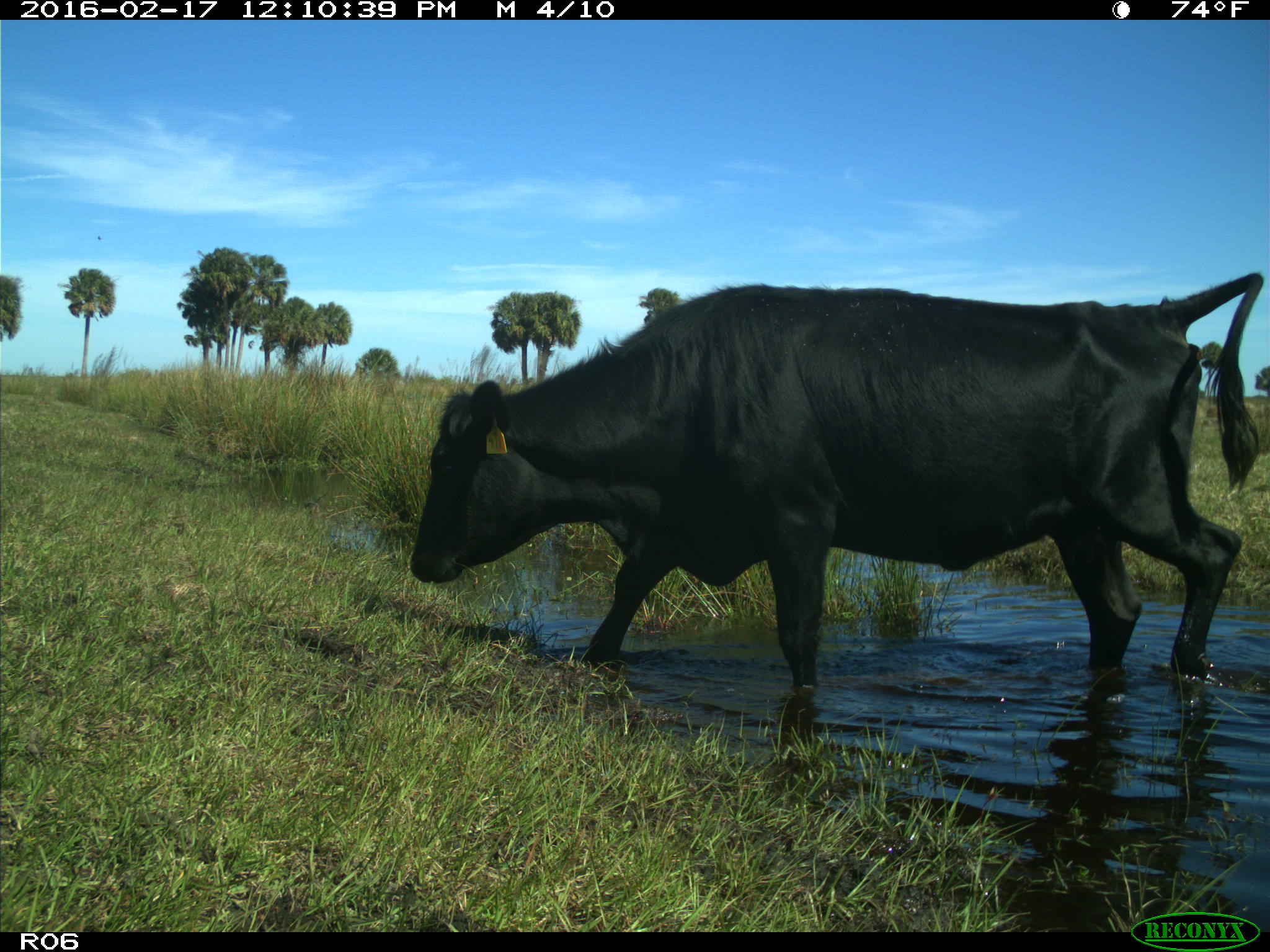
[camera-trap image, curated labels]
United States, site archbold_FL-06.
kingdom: Animalia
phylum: Chordata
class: Mammalia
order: Artiodactyla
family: Bovidae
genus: Bos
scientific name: Bos taurus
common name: domestic cow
Bos taurus (domestic cow).